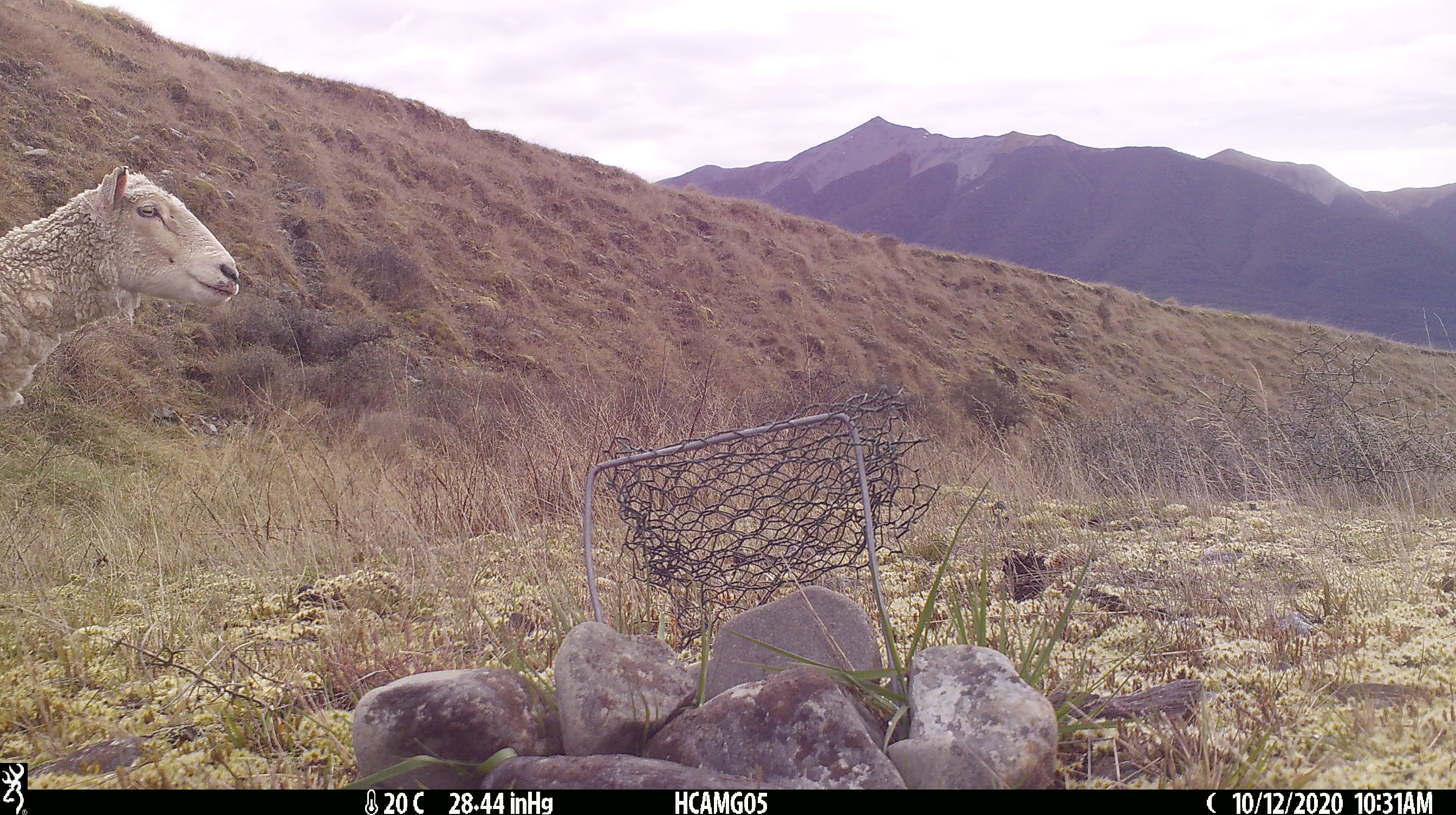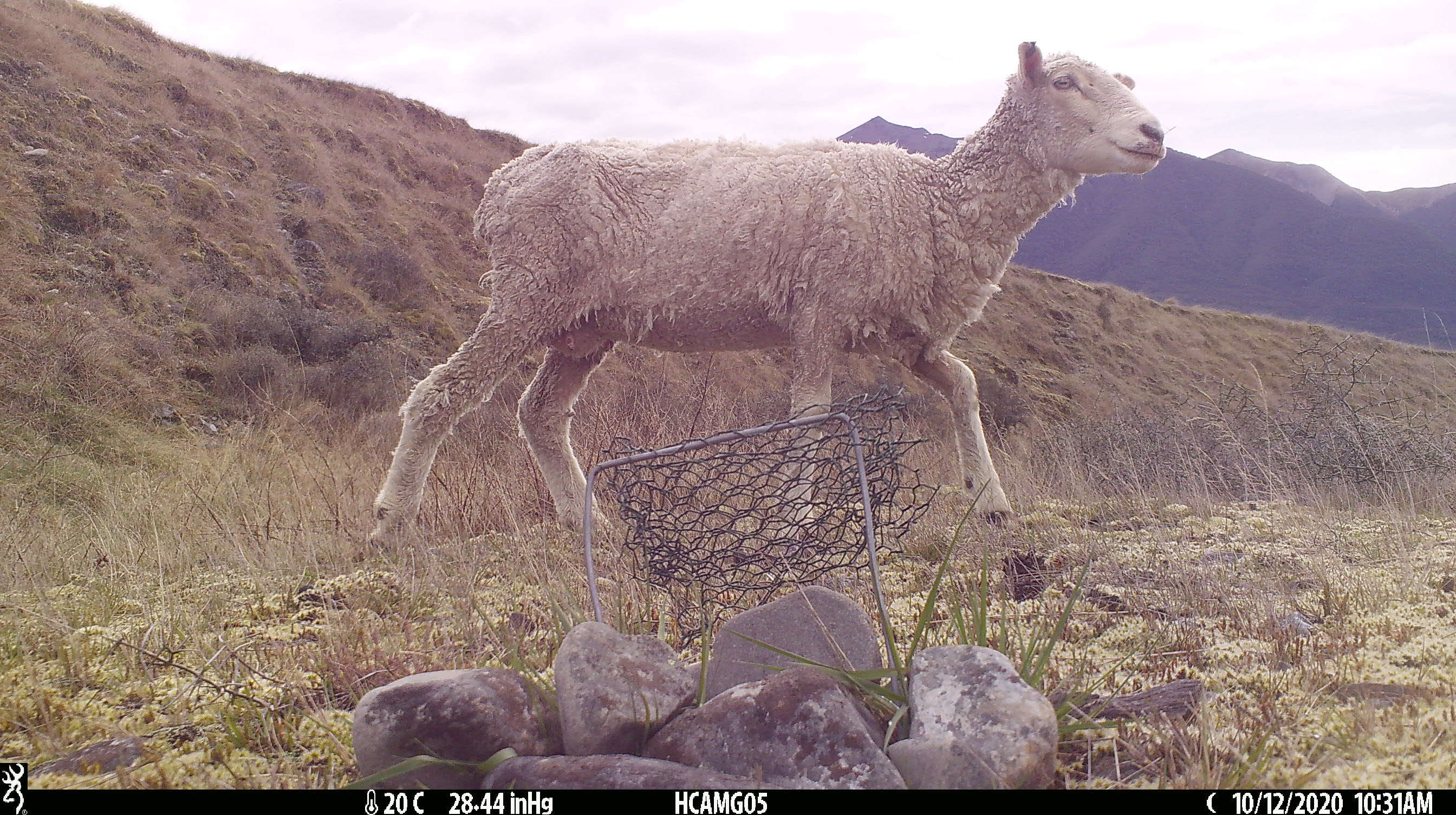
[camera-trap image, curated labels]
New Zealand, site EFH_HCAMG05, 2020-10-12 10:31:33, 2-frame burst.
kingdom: Animalia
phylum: Chordata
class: Mammalia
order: Artiodactyla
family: Bovidae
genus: Ovis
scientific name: Ovis aries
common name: domestic sheep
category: sheep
Sheep (domestic sheep) (Ovis aries).